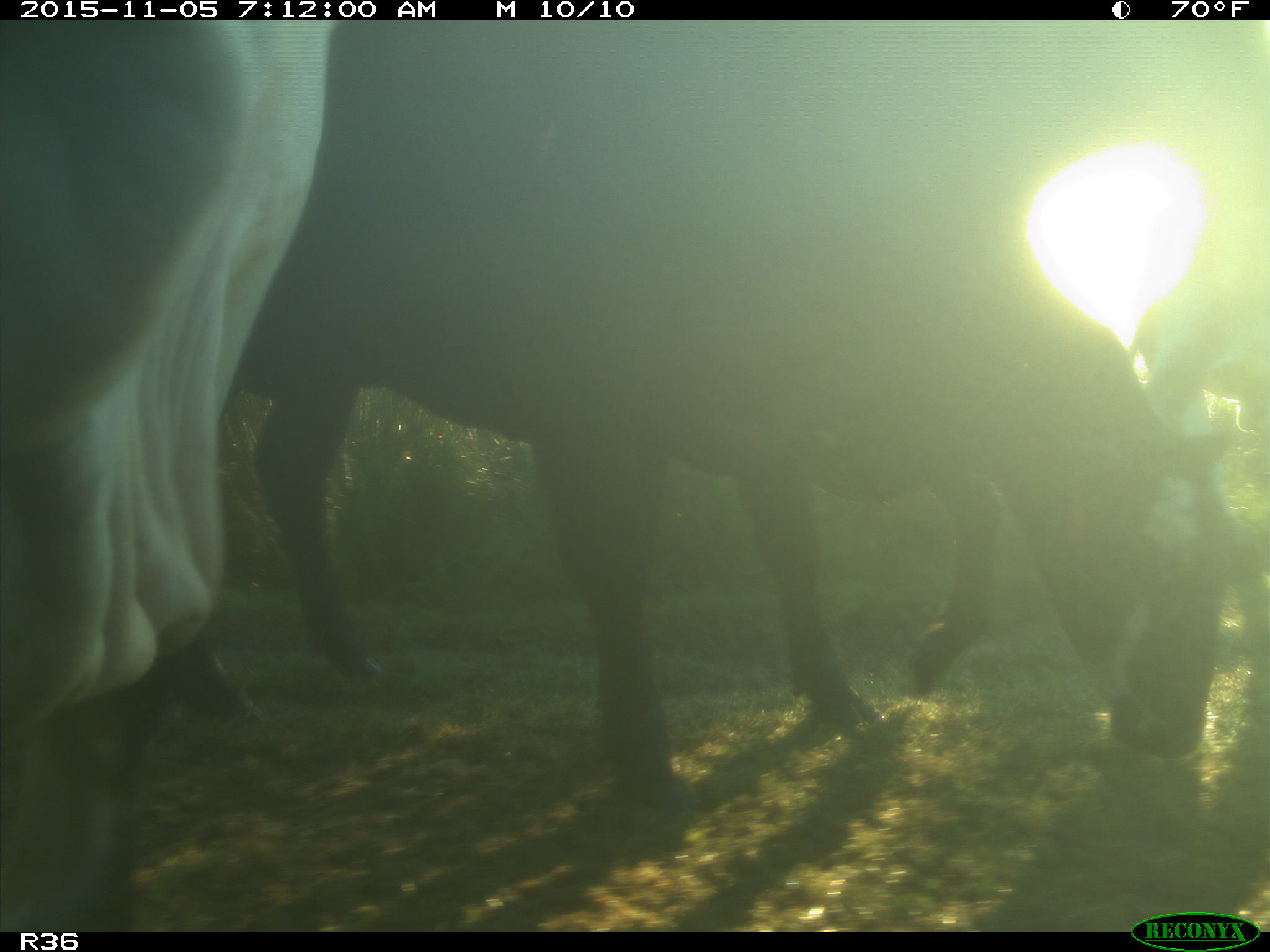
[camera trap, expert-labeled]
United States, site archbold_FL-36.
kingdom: Animalia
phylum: Chordata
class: Mammalia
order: Artiodactyla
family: Bovidae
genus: Bos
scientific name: Bos taurus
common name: domestic cow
Bos taurus (domestic cow).